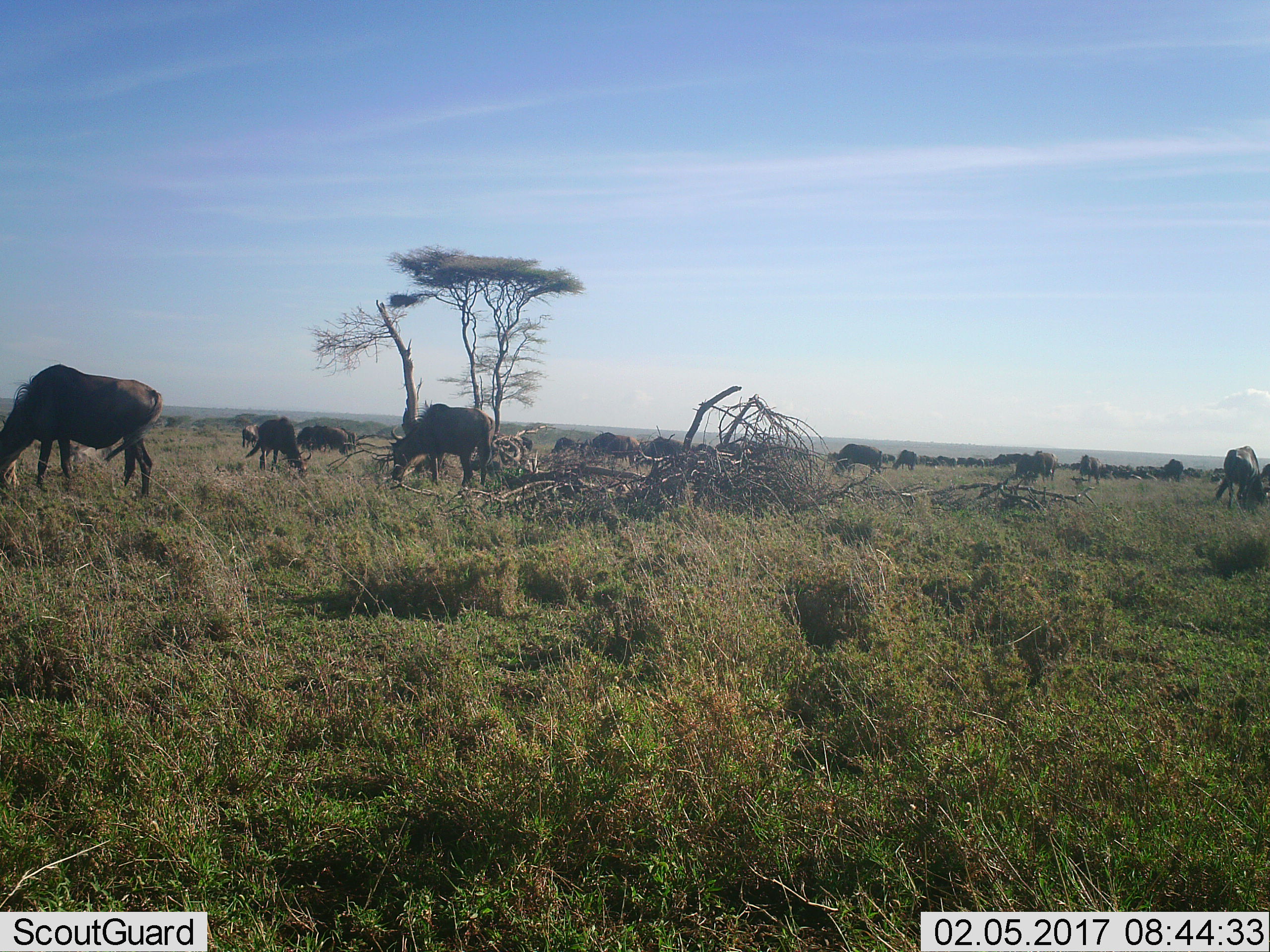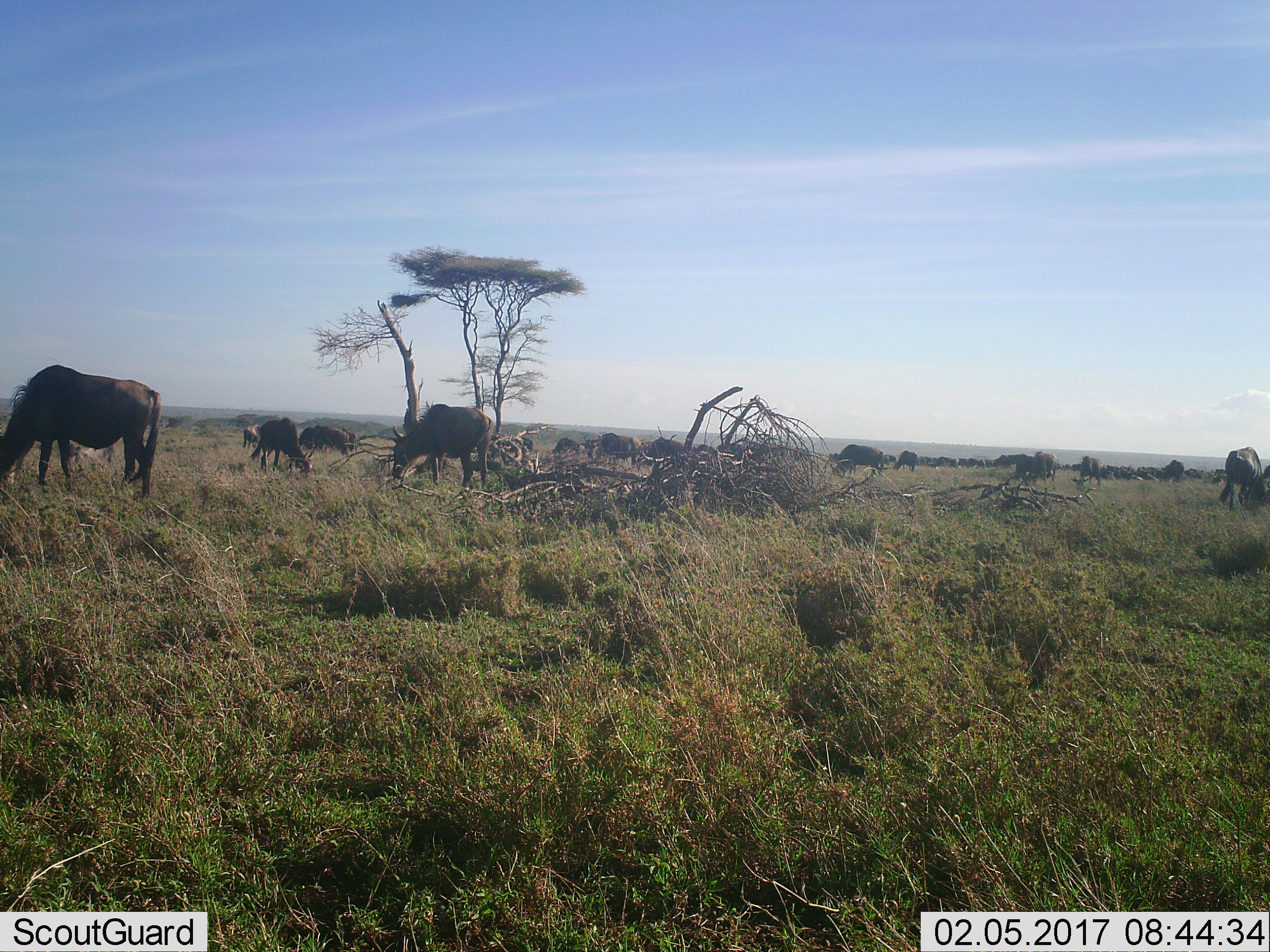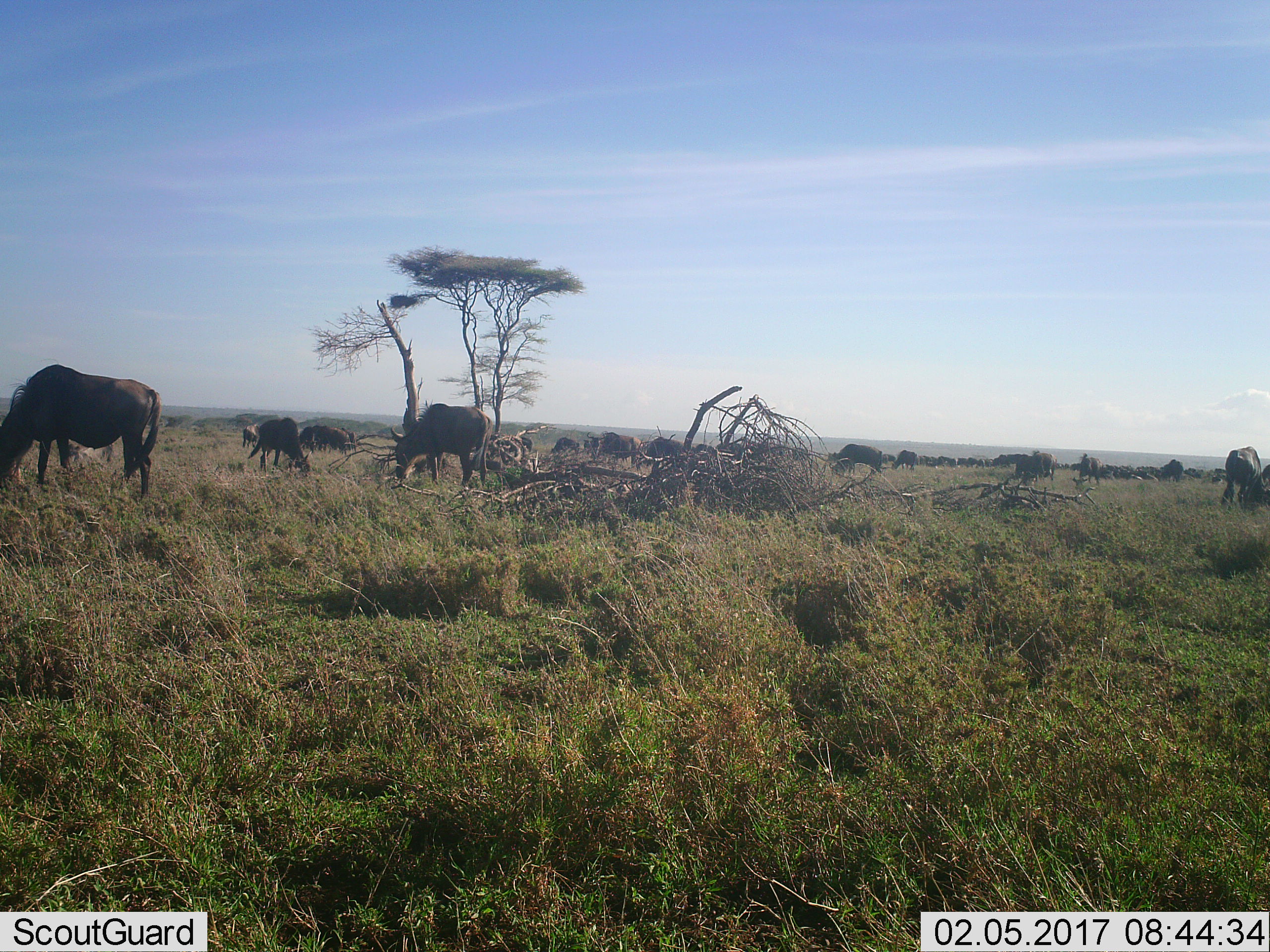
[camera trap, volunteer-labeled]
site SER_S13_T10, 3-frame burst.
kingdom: Animalia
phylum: Chordata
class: Mammalia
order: Artiodactyla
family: Bovidae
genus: Connochaetes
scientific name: Connochaetes taurinus taurinus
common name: blue wildebeest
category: wildebeestblue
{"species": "wildebeestblue (blue wildebeest) (Connochaetes taurinus taurinus)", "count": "11-50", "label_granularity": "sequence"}